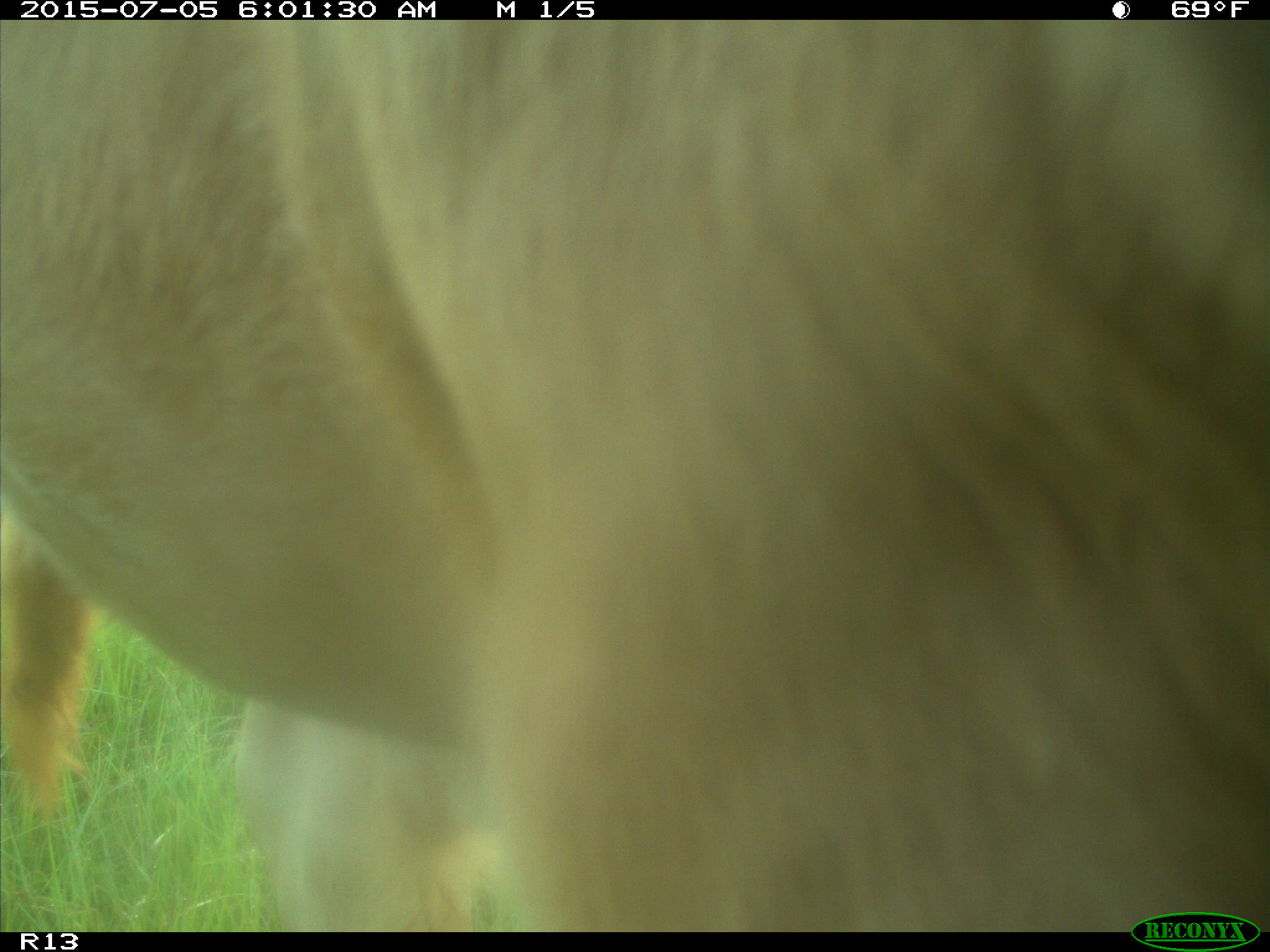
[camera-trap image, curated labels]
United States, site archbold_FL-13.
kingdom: Animalia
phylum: Chordata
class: Mammalia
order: Artiodactyla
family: Bovidae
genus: Bos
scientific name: Bos taurus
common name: domestic cow